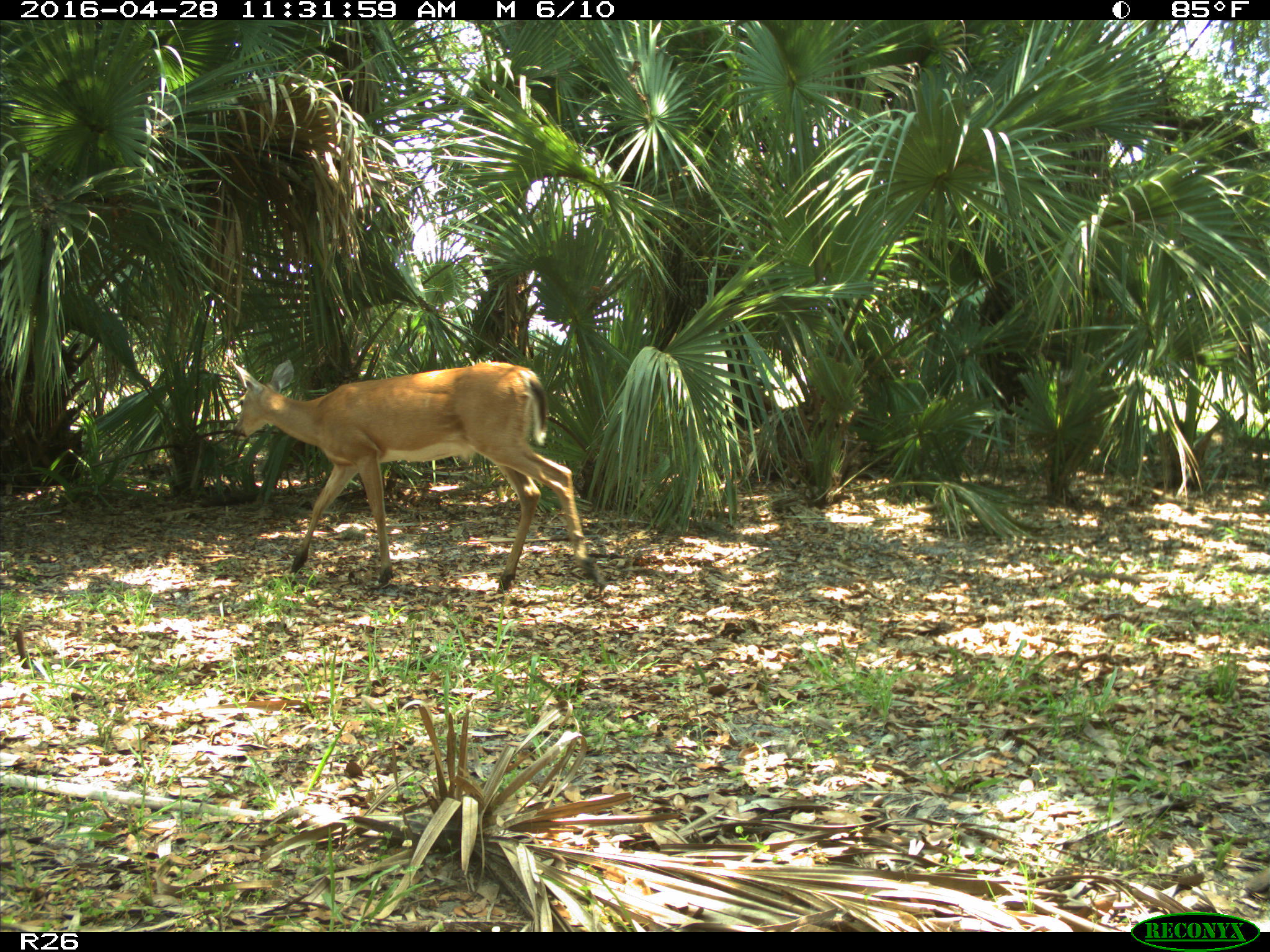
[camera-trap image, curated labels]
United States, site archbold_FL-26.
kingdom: Animalia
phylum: Chordata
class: Mammalia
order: Artiodactyla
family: Cervidae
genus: Odocoileus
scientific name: Odocoileus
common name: deer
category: unidentified deer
Unidentified deer (deer) (Odocoileus).